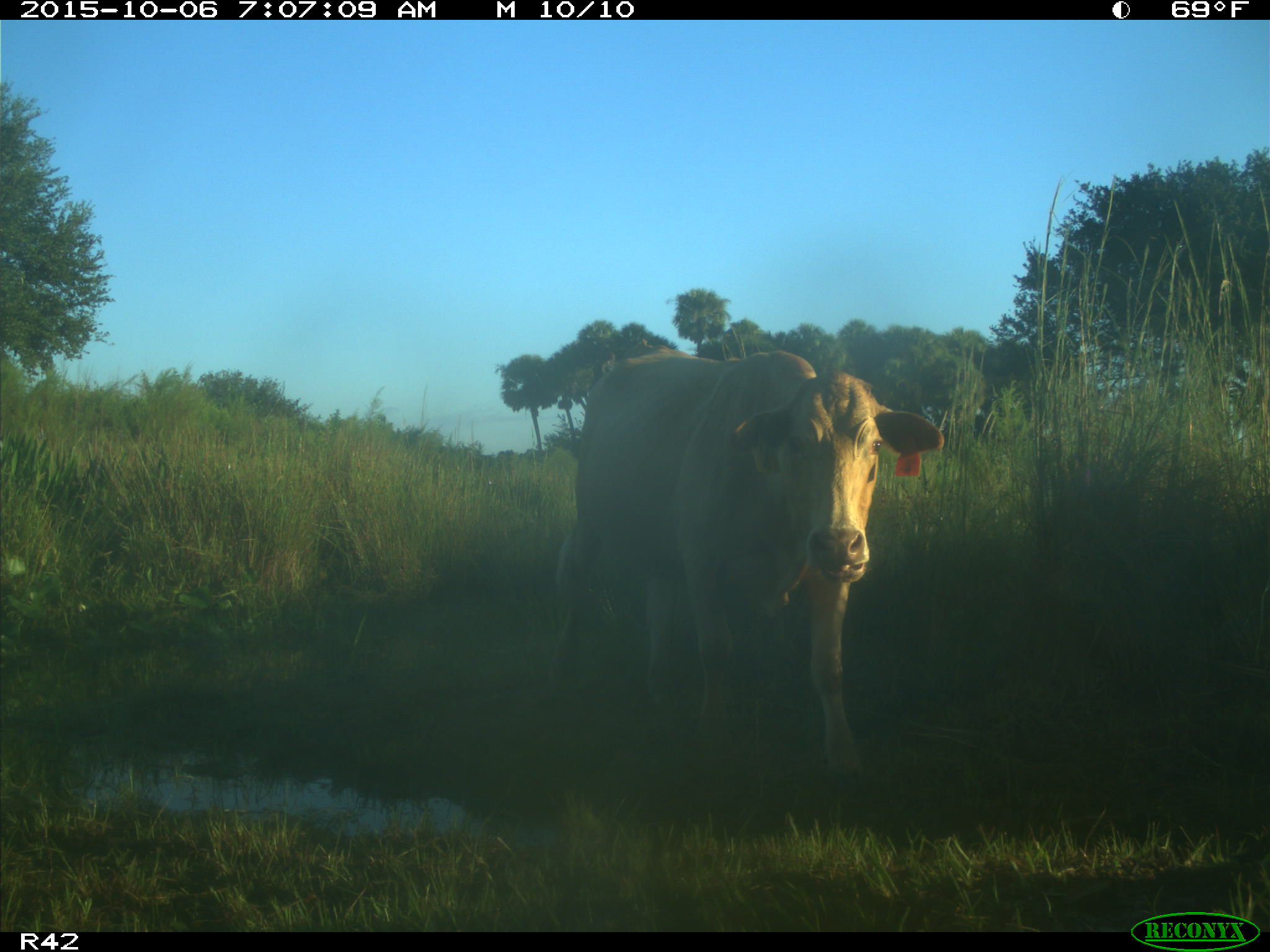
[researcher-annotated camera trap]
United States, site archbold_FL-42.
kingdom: Animalia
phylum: Chordata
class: Mammalia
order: Artiodactyla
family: Bovidae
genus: Bos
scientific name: Bos taurus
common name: domestic cow